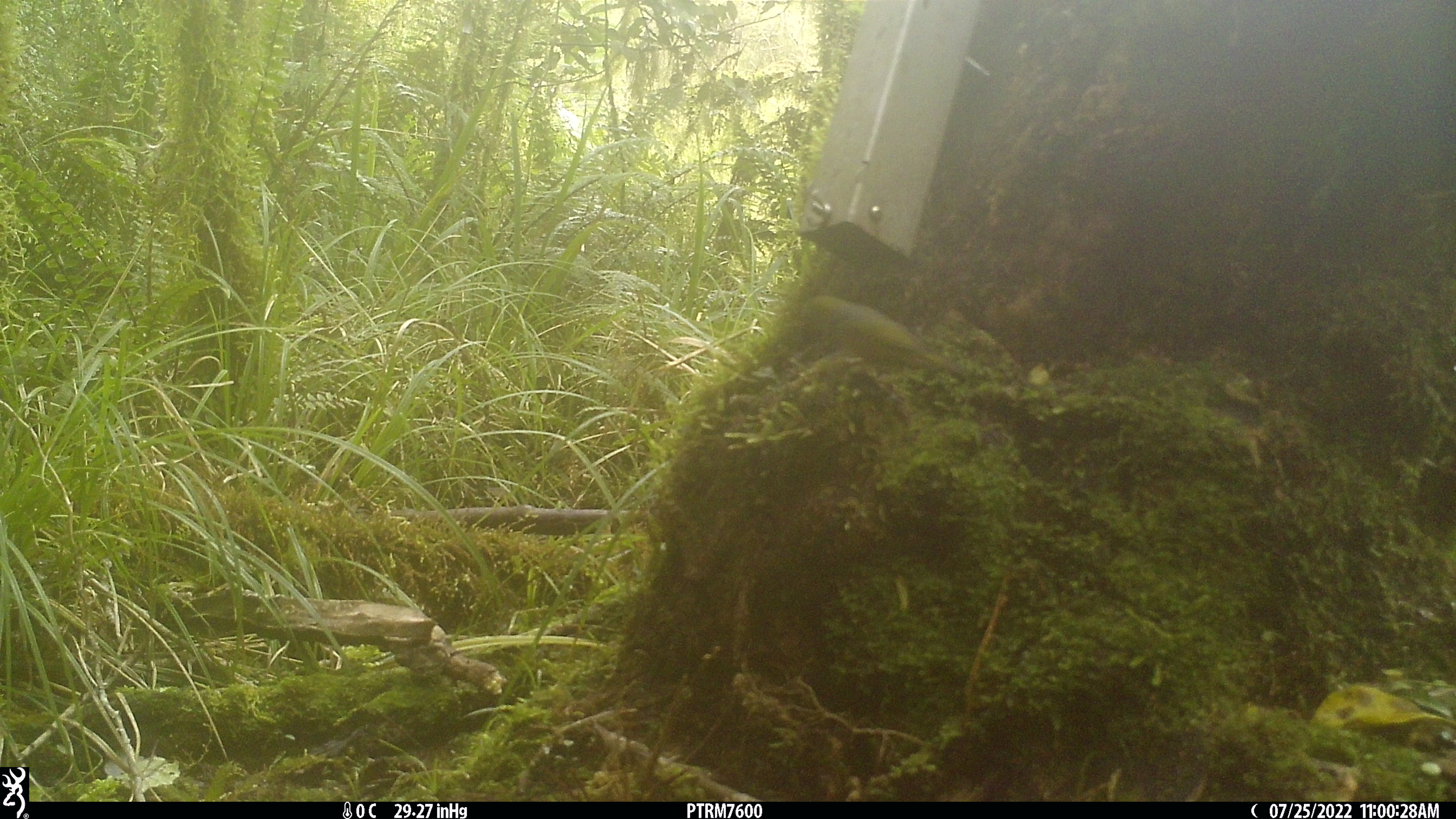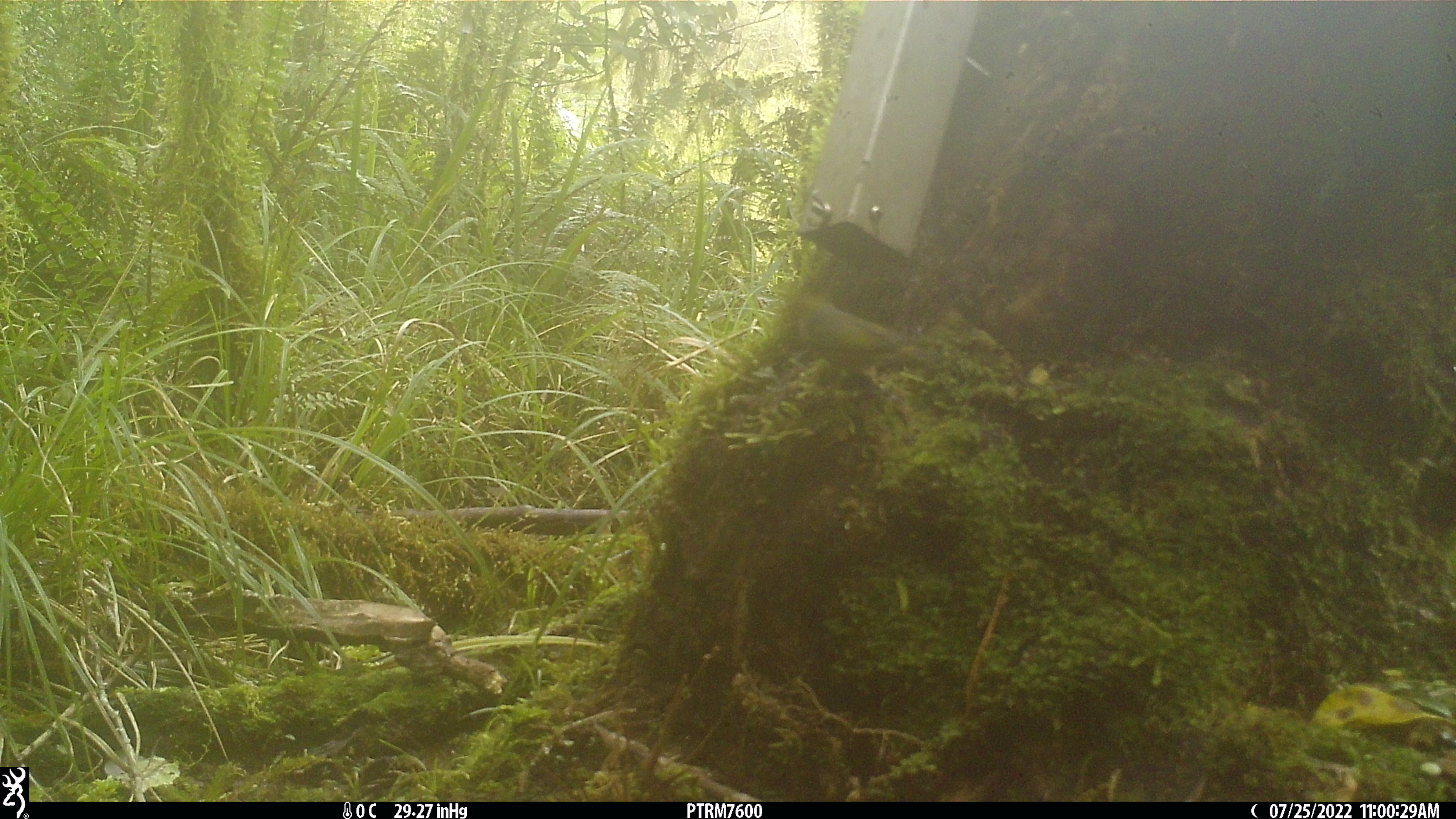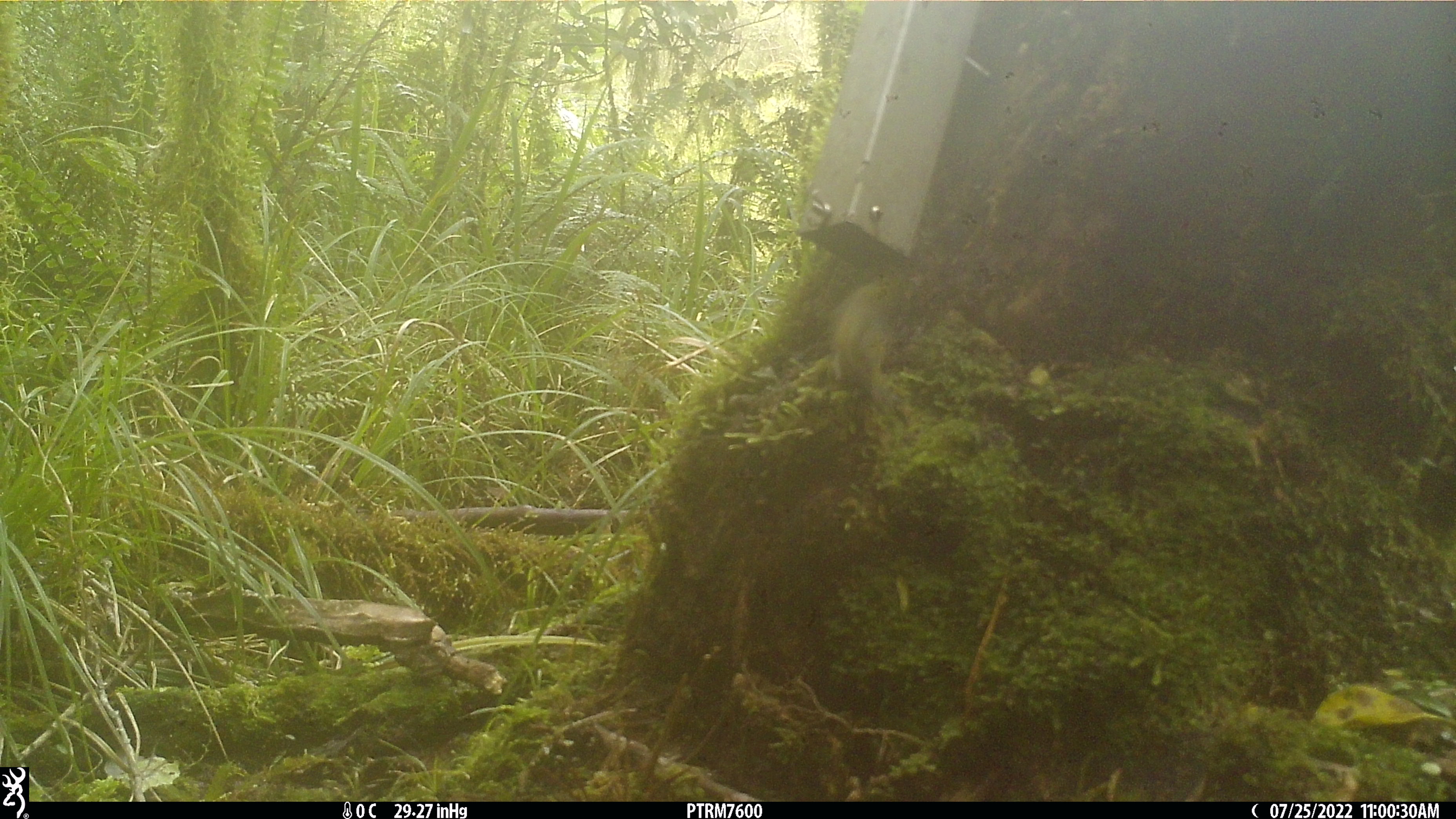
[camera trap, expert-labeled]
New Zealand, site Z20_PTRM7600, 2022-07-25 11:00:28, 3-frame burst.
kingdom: Animalia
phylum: Chordata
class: Aves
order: Passeriformes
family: Zosteropidae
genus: Zosterops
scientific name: Zosterops lateralis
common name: silvereye